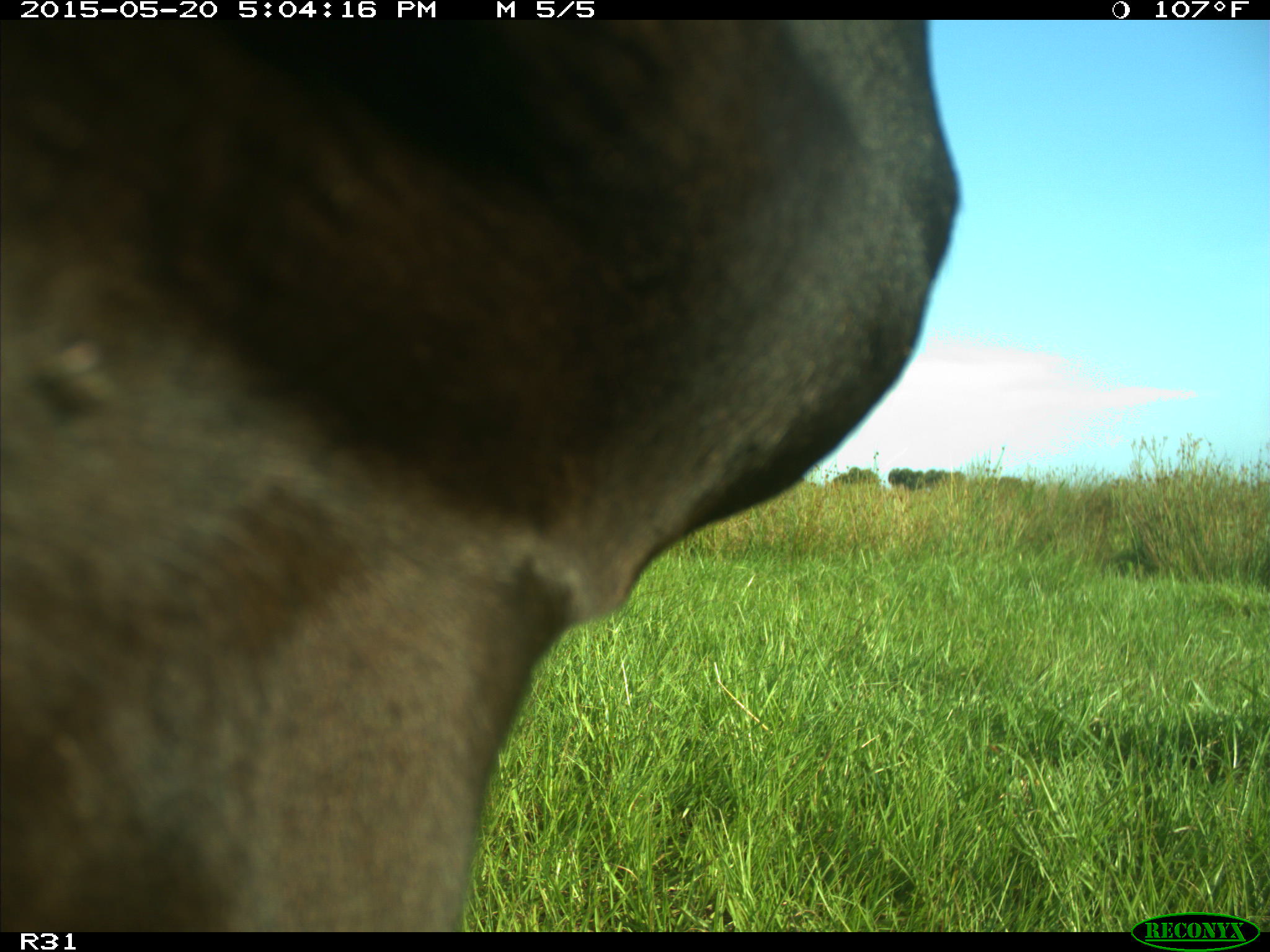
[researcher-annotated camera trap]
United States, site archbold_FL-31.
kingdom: Animalia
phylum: Chordata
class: Mammalia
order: Artiodactyla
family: Bovidae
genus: Bos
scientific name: Bos taurus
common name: domestic cow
Bos taurus (domestic cow).